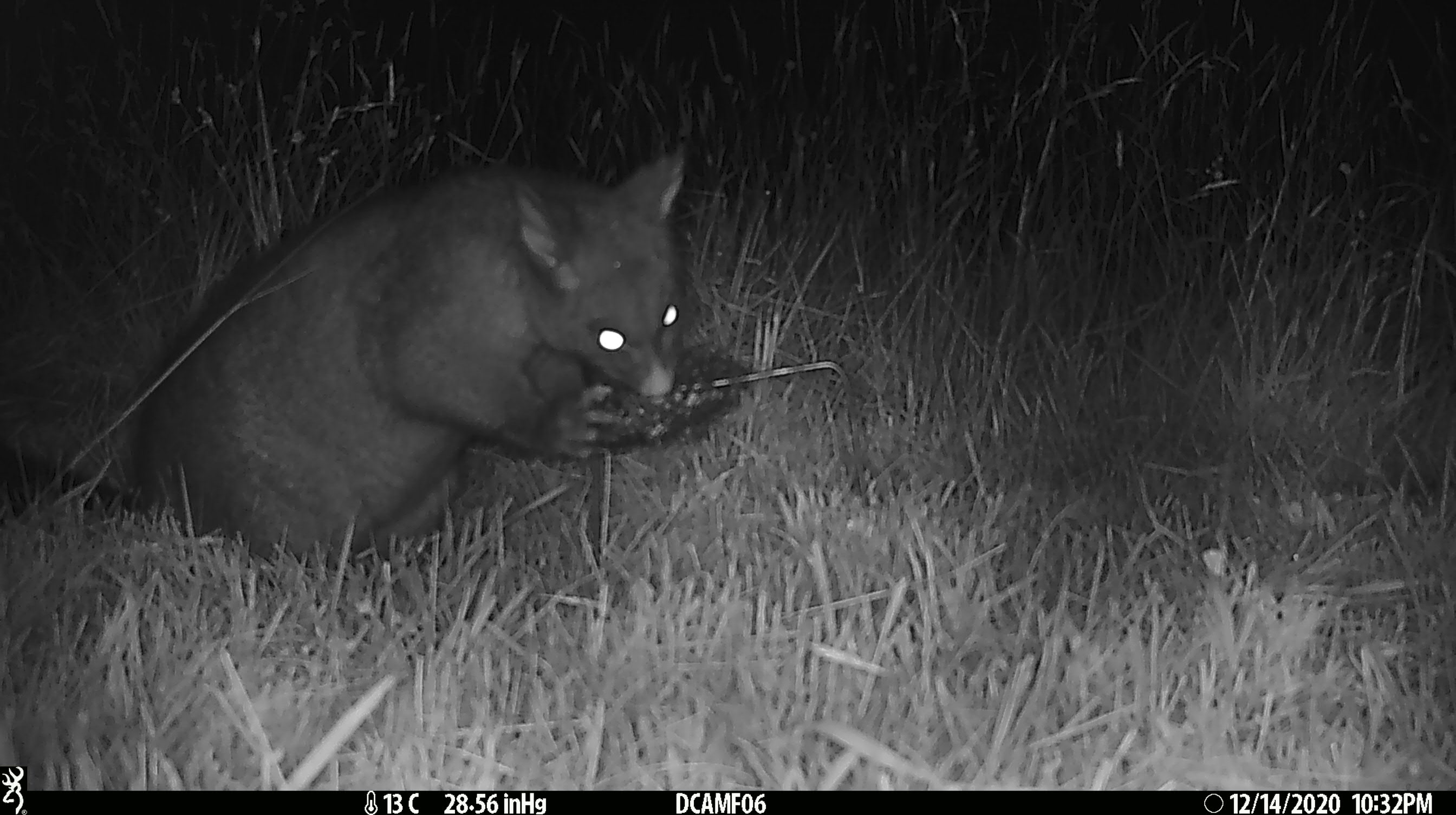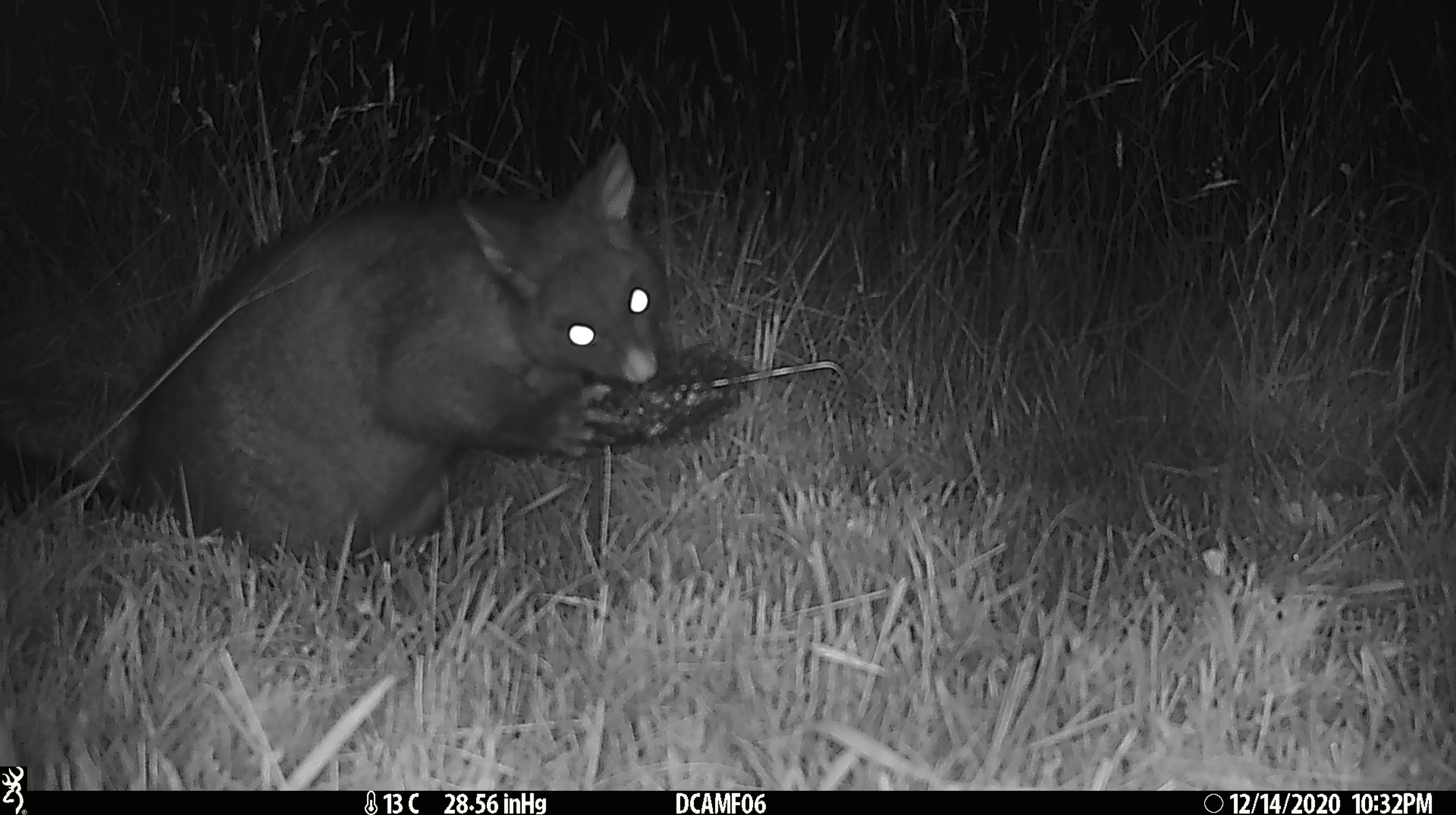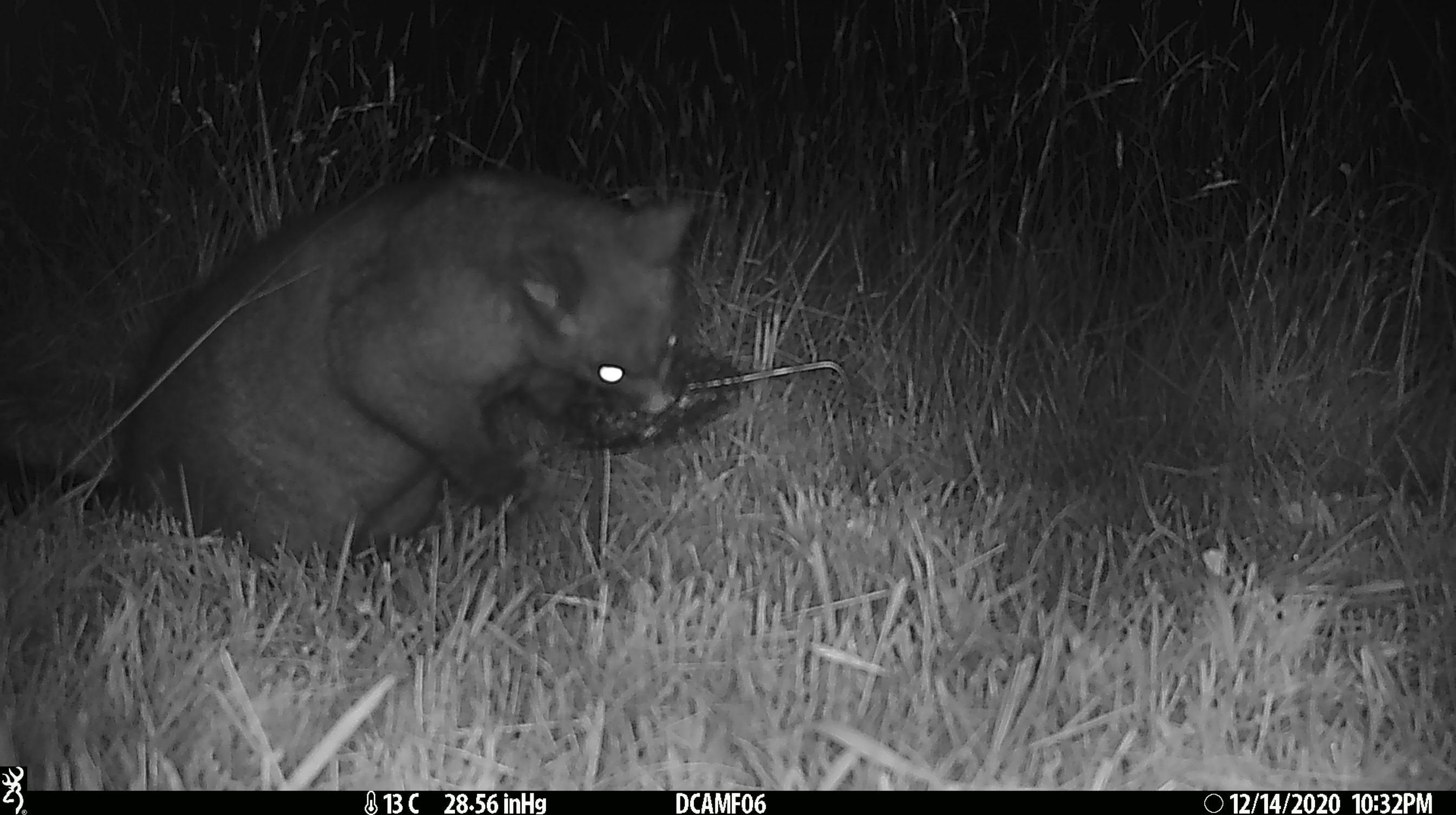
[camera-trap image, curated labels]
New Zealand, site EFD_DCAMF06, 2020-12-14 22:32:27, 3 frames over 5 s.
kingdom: Animalia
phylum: Chordata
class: Mammalia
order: Diprotodontia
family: Phalangeridae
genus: Trichosurus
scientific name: Trichosurus vulpecula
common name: common brushtail possum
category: possum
Possum (common brushtail possum) (Trichosurus vulpecula).